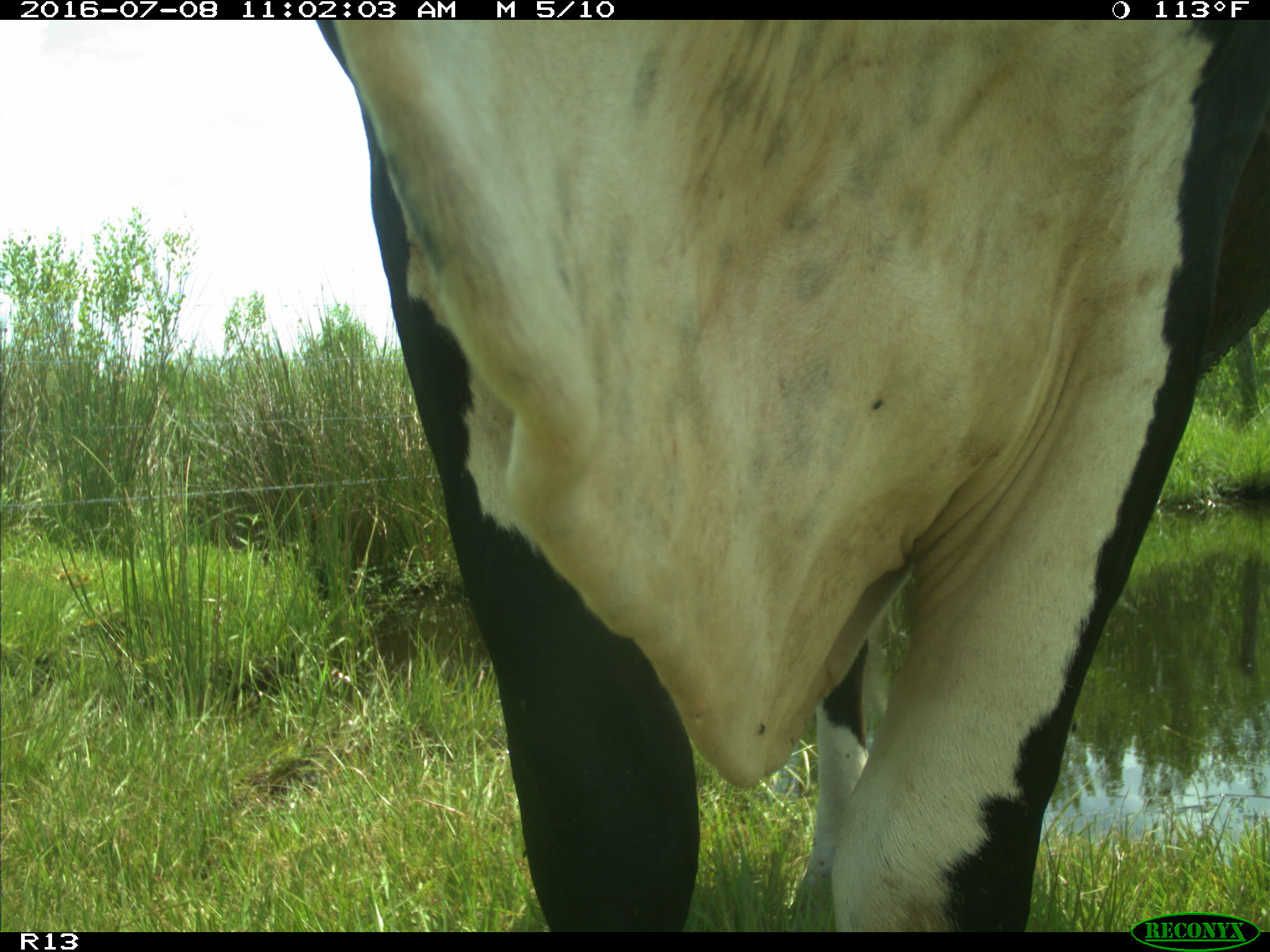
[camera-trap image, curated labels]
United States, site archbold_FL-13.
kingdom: Animalia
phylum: Chordata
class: Mammalia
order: Artiodactyla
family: Bovidae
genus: Bos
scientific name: Bos taurus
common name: domestic cow